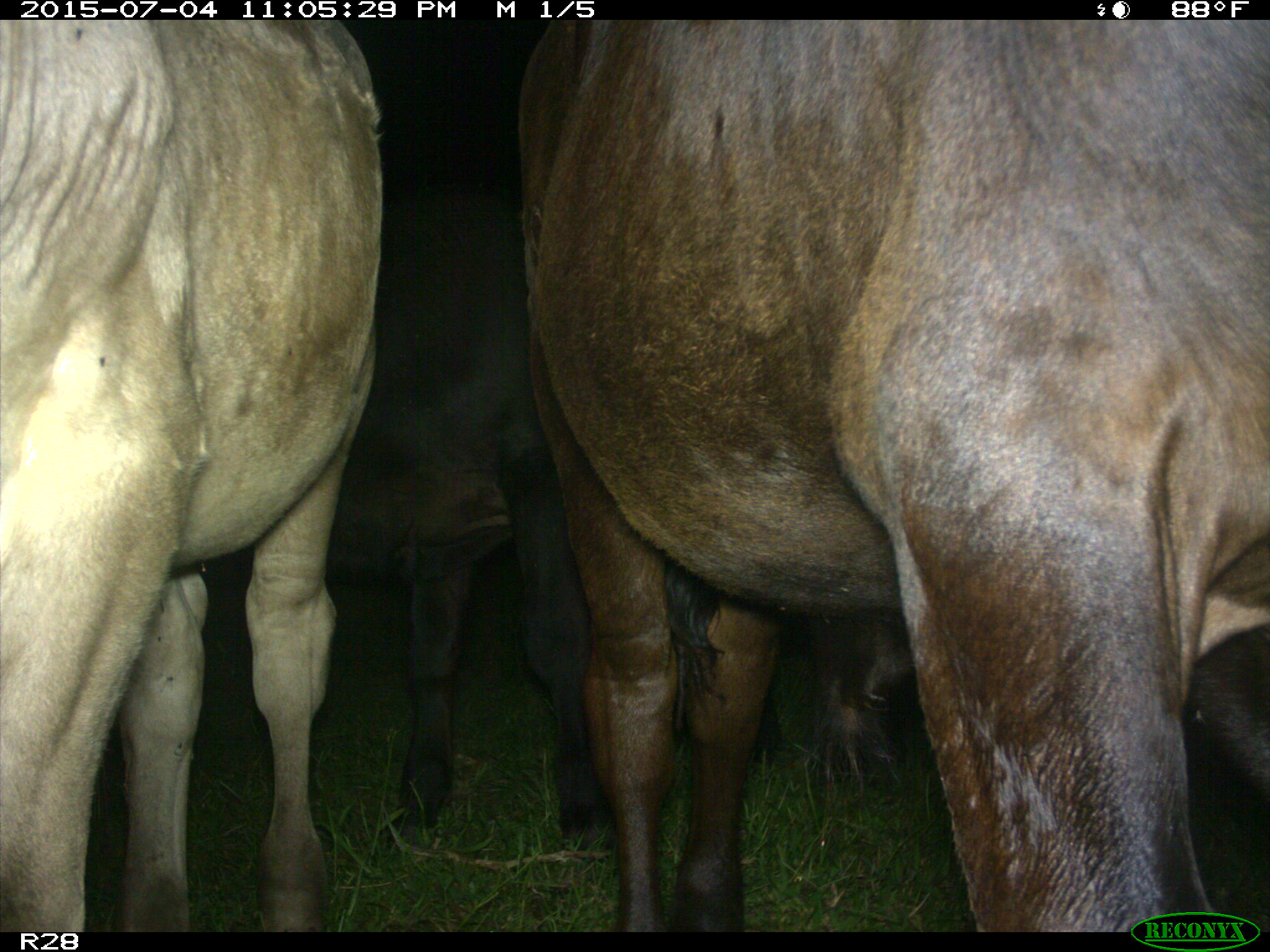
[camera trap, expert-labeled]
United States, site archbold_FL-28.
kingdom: Animalia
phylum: Chordata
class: Mammalia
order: Artiodactyla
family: Bovidae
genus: Bos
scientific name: Bos taurus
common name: domestic cow